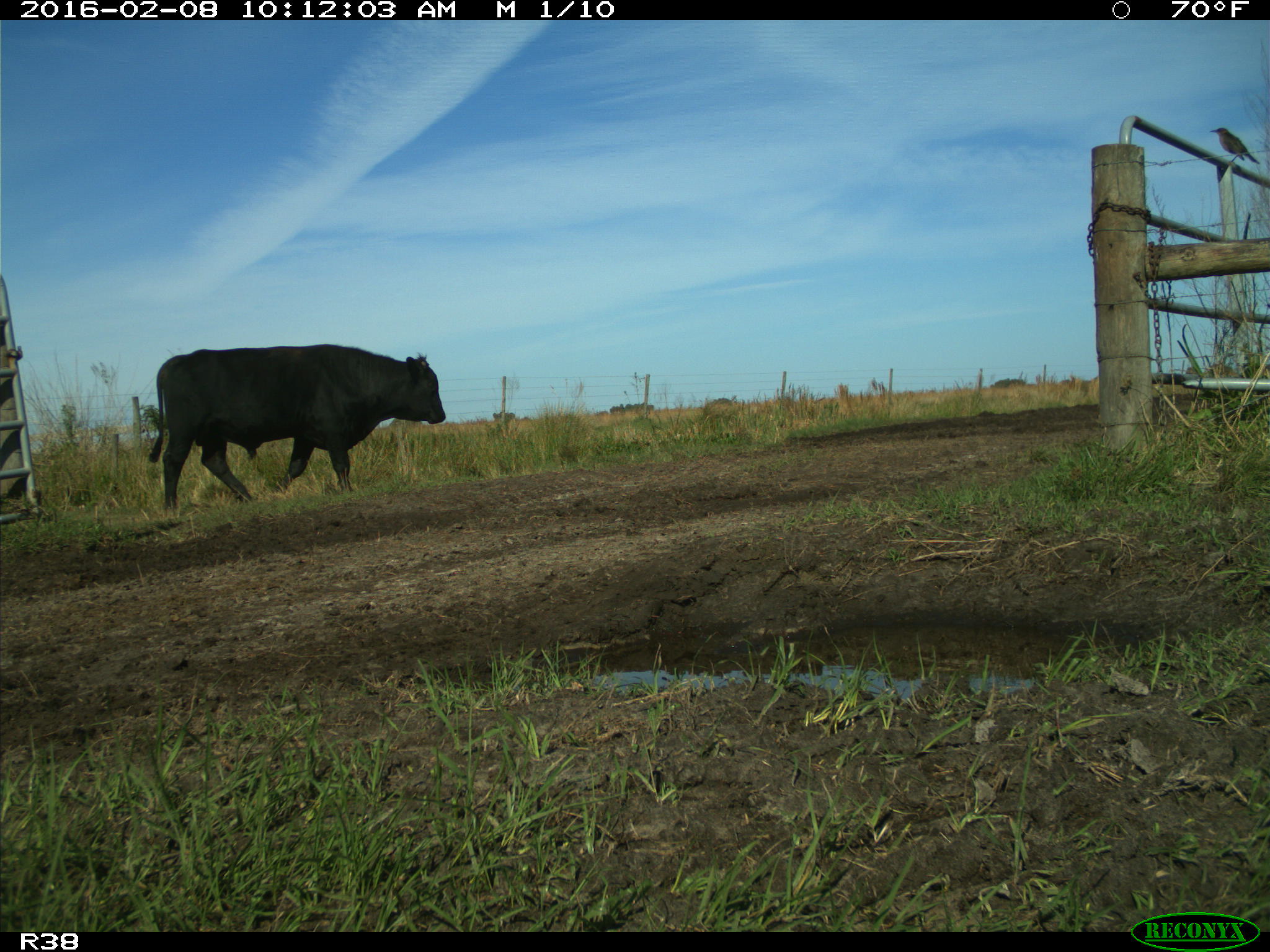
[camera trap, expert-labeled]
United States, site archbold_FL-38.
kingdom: Animalia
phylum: Chordata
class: Mammalia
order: Artiodactyla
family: Bovidae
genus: Bos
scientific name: Bos taurus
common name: domestic cow